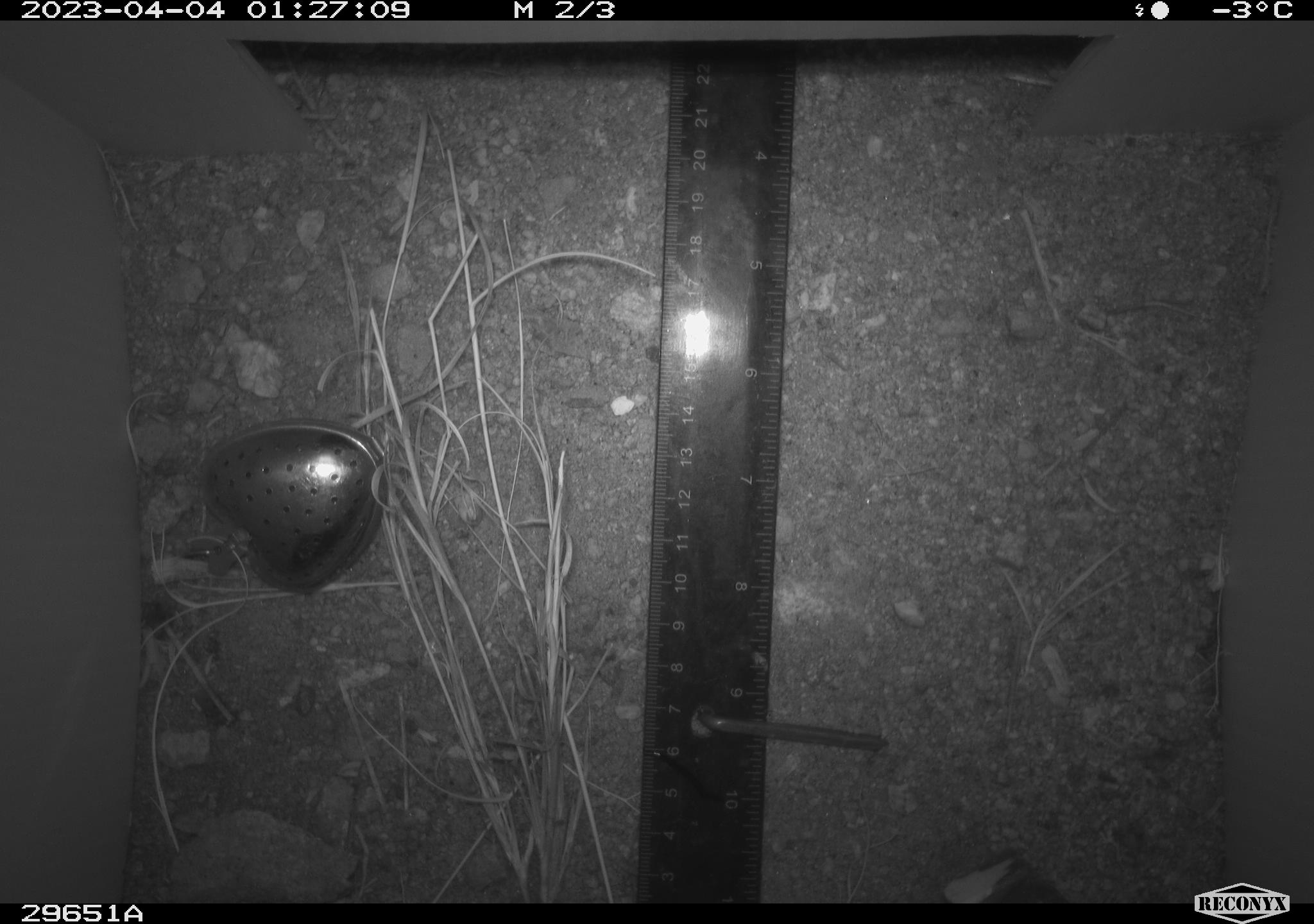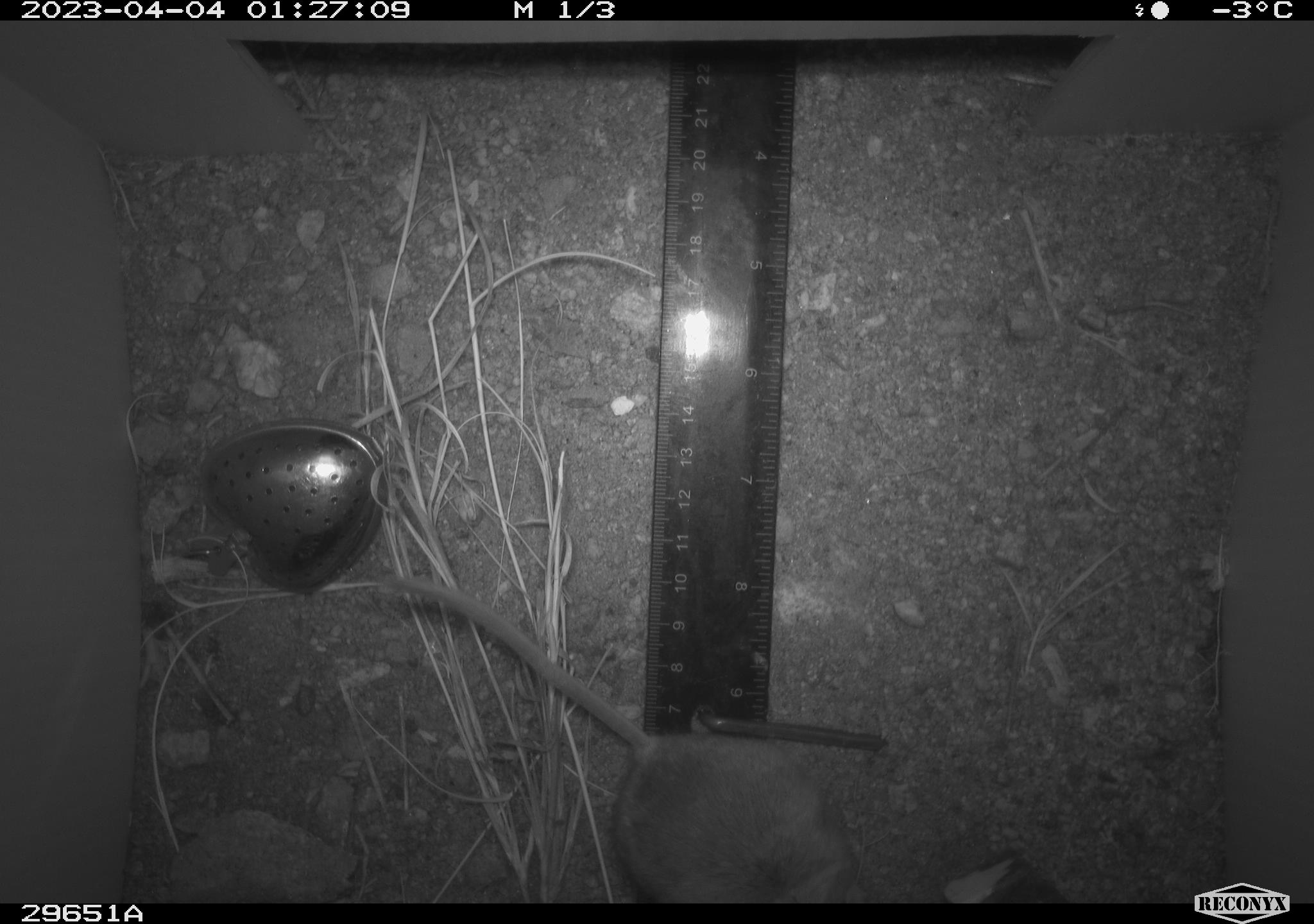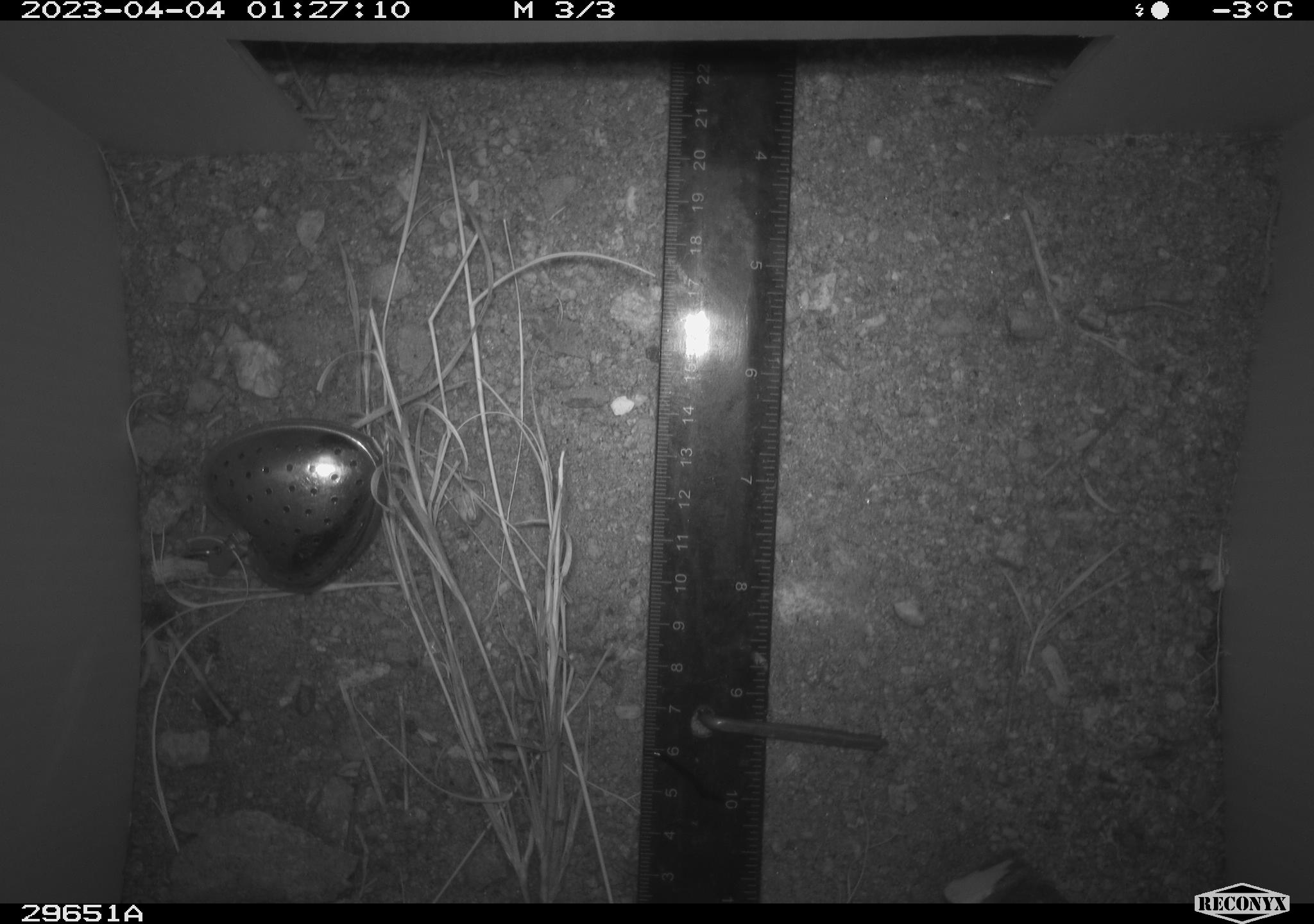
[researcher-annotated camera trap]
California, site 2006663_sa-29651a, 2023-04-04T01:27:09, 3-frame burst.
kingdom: Animalia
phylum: Chordata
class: Mammalia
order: Rodentia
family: Cricetidae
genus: Peromyscus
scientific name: Peromyscus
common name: deer mice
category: peromyscus species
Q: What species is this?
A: Peromyscus species (deer mice) (Peromyscus).